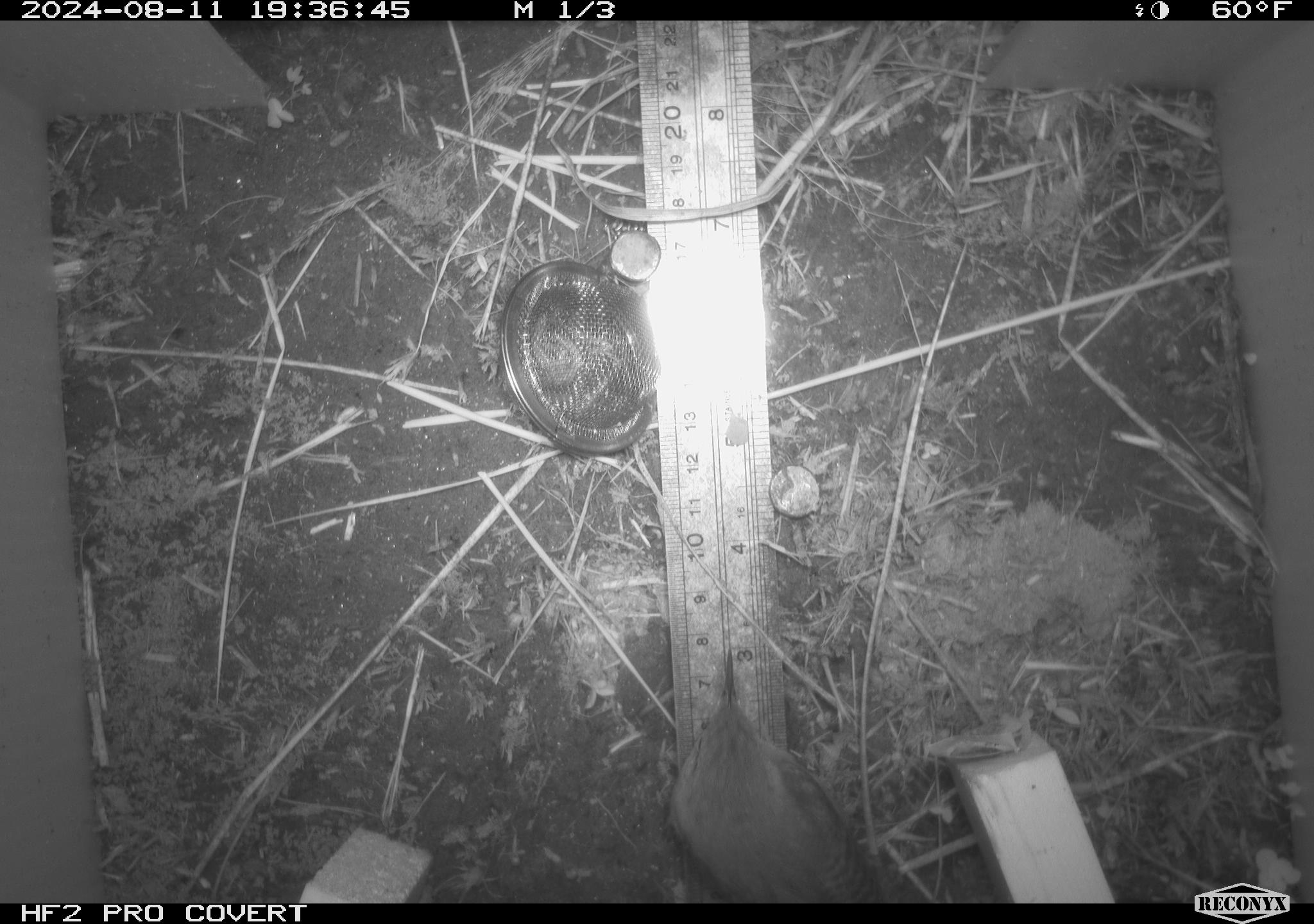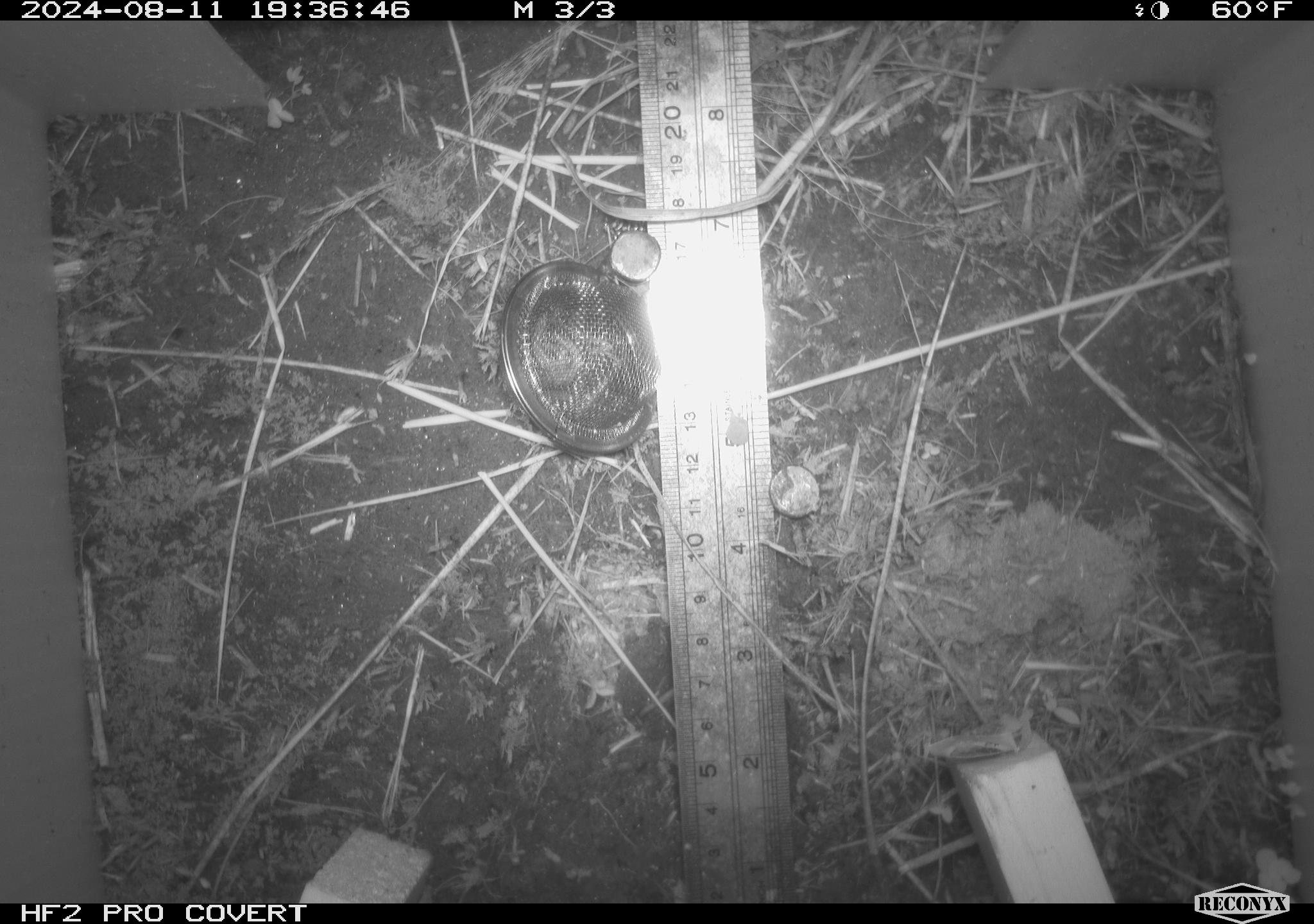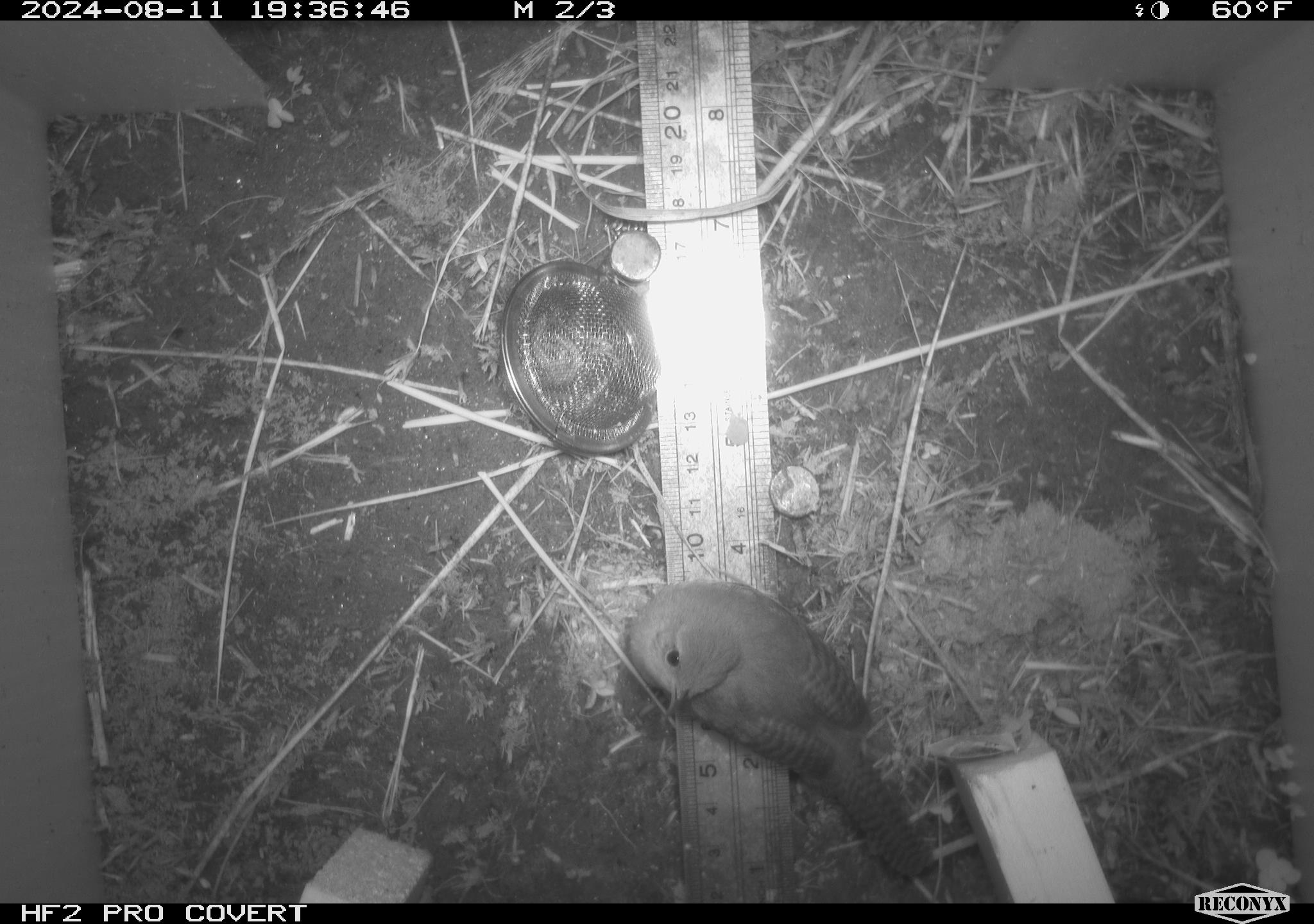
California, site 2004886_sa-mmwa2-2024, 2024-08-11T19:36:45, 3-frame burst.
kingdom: Animalia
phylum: Chordata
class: Aves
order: Passeriformes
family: Troglodytidae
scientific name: Troglodytidae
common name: wren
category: troglodytidae family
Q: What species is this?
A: Troglodytidae family (wren) (Troglodytidae).